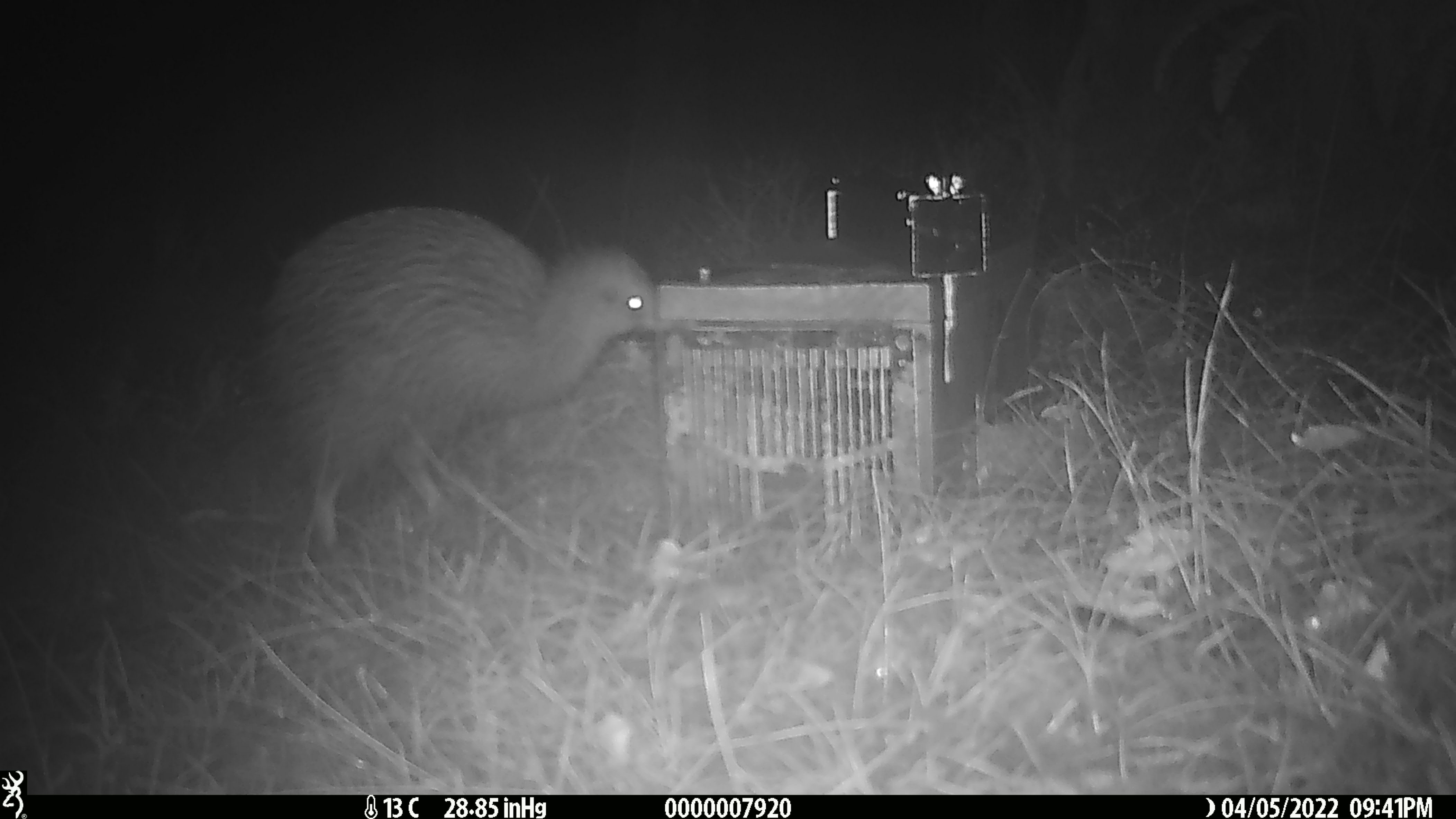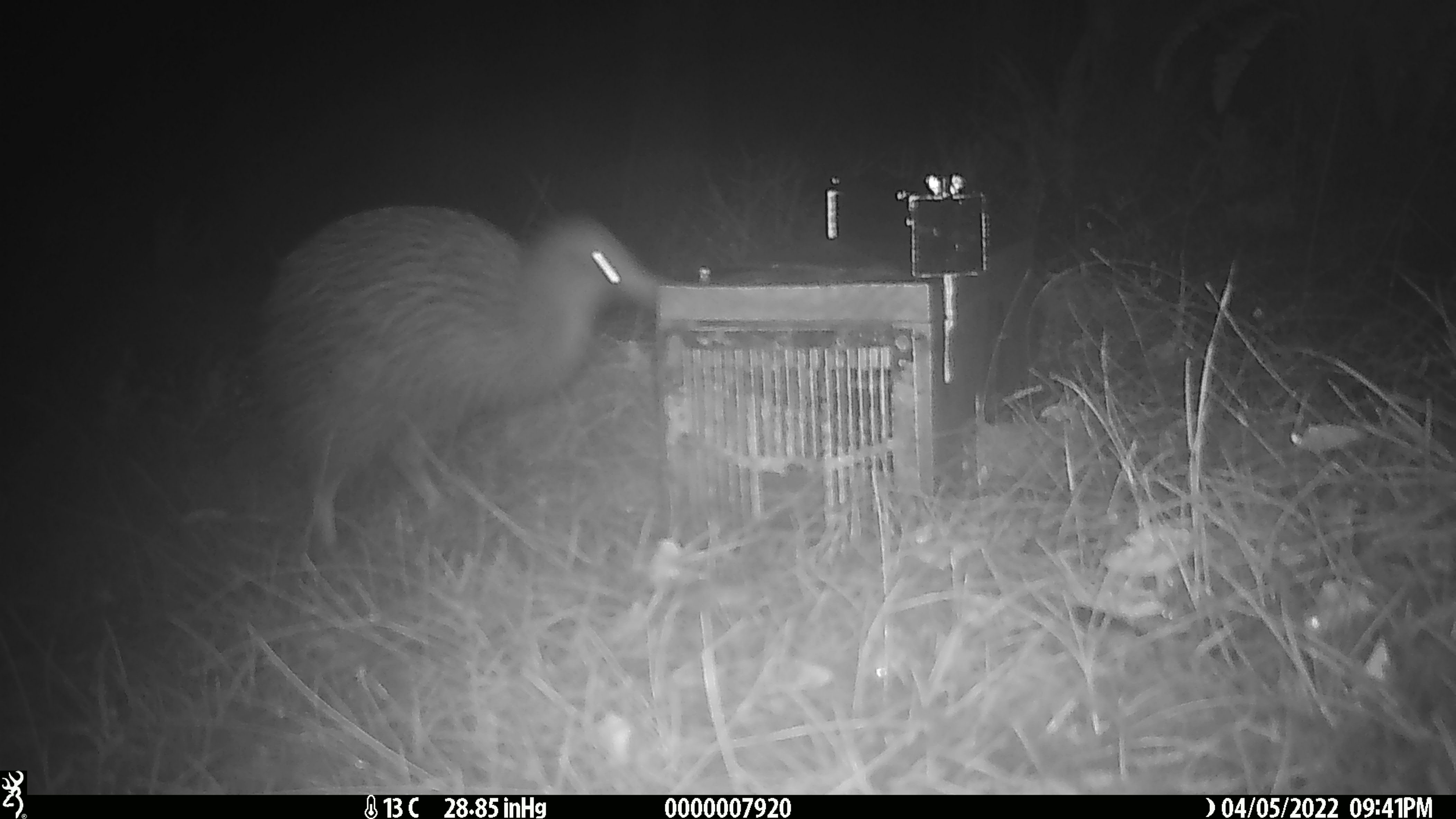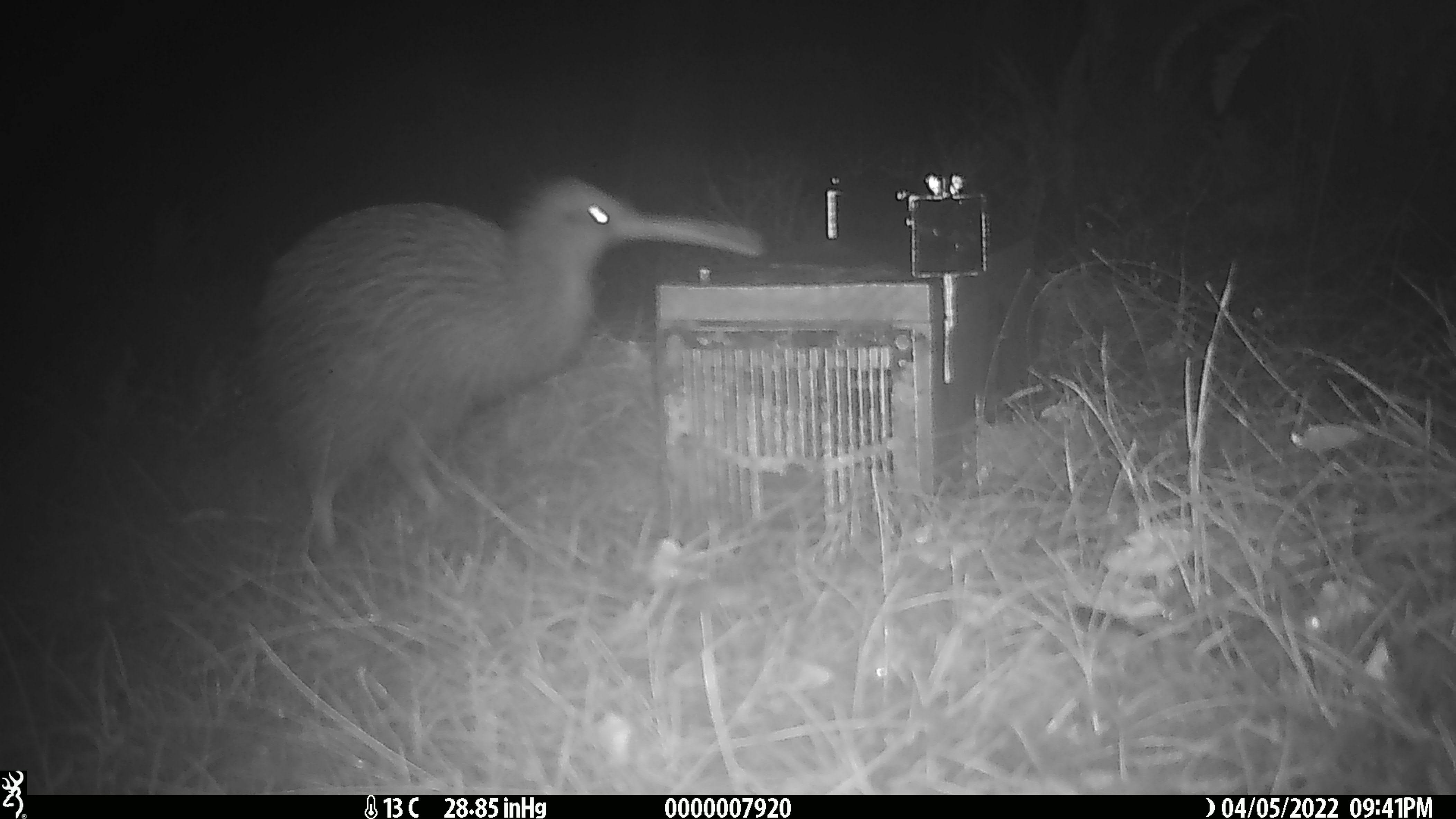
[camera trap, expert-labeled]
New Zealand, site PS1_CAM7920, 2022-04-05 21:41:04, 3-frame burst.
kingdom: Animalia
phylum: Chordata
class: Aves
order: Apterygiformes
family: Apterygidae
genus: Apteryx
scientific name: Apteryx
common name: kiwi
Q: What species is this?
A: Kiwi (Apteryx).